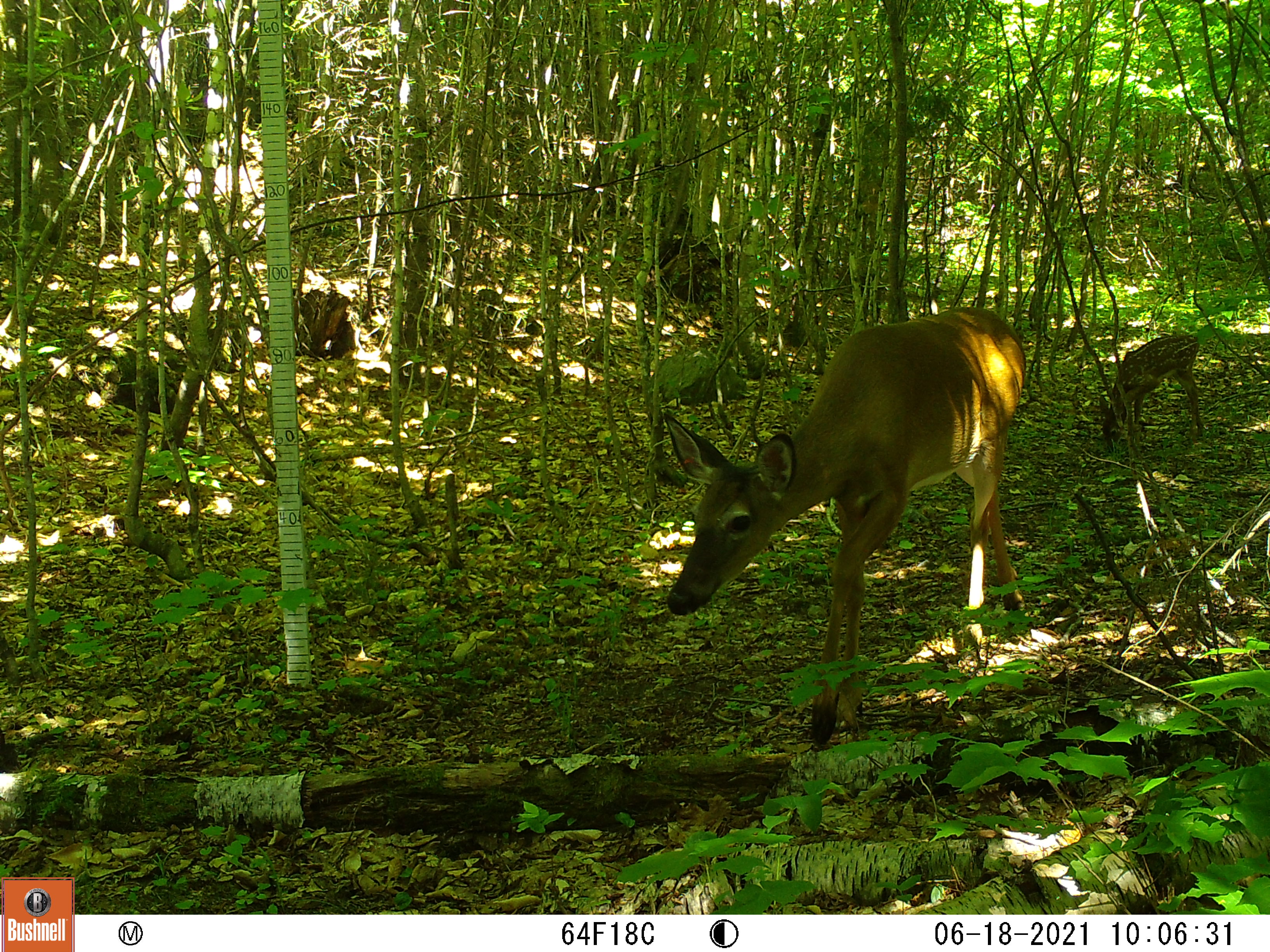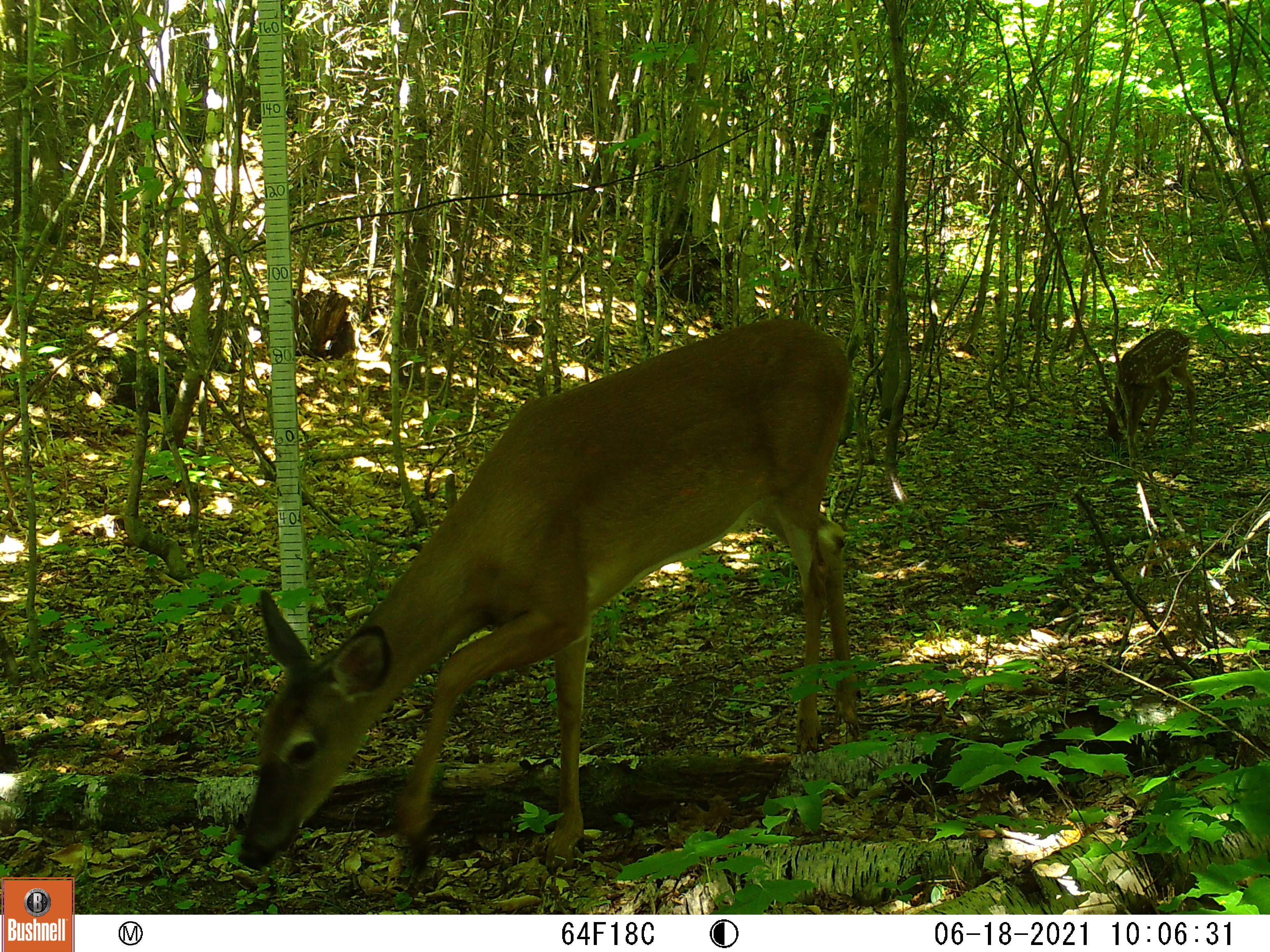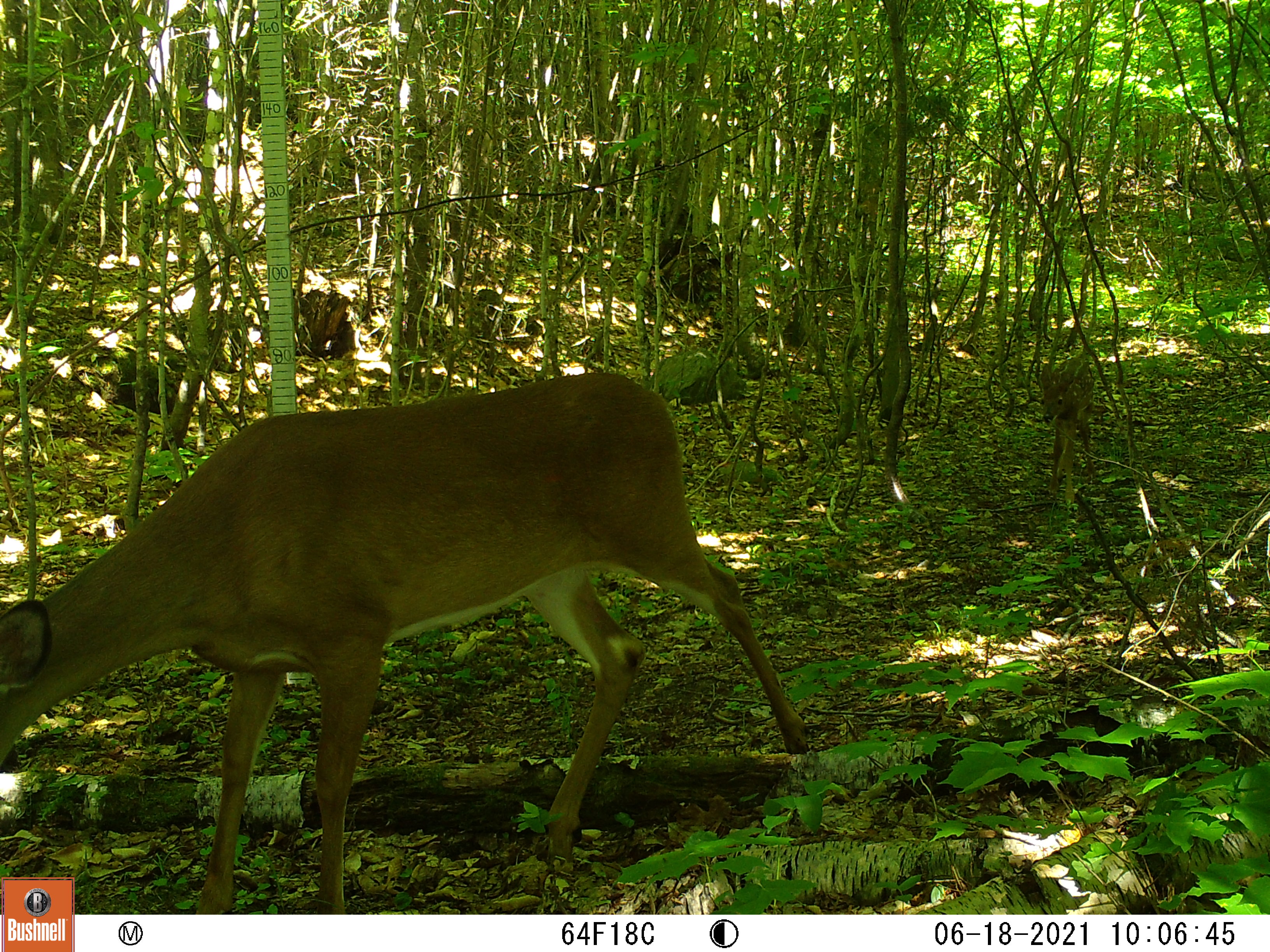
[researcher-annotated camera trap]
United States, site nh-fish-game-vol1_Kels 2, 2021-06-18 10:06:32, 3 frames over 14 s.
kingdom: Animalia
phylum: Chordata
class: Mammalia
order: Artiodactyla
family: Cervidae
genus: Odocoileus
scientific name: Odocoileus virginianus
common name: white-tailed deer